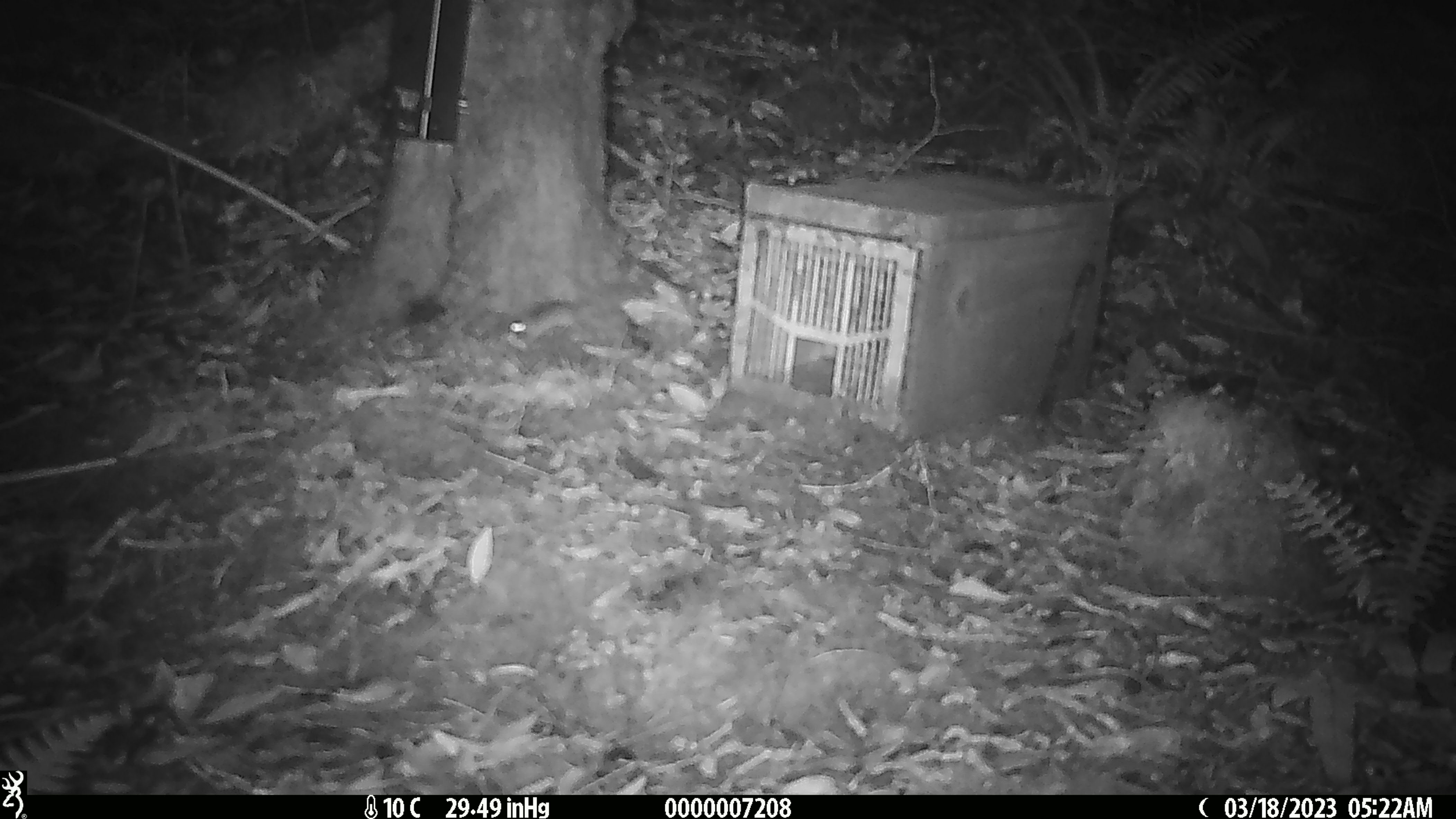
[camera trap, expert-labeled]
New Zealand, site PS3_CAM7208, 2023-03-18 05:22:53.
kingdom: Animalia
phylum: Chordata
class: Mammalia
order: Rodentia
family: Muridae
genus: Mus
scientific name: Mus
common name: mouse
Mouse (Mus).